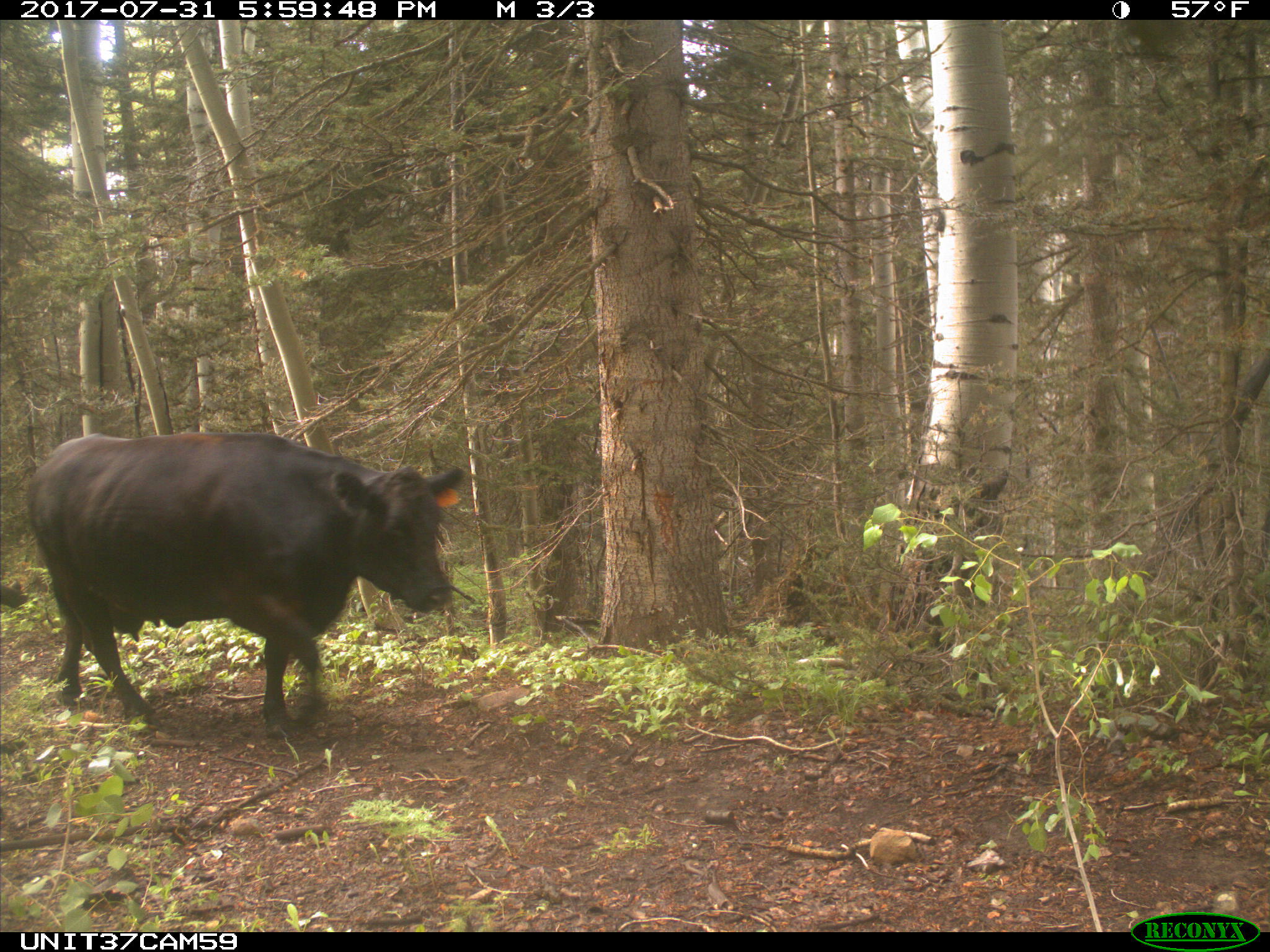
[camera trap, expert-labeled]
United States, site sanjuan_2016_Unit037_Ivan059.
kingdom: Animalia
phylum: Chordata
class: Mammalia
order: Artiodactyla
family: Bovidae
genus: Bos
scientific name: Bos taurus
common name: domestic cow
Bos taurus (domestic cow).